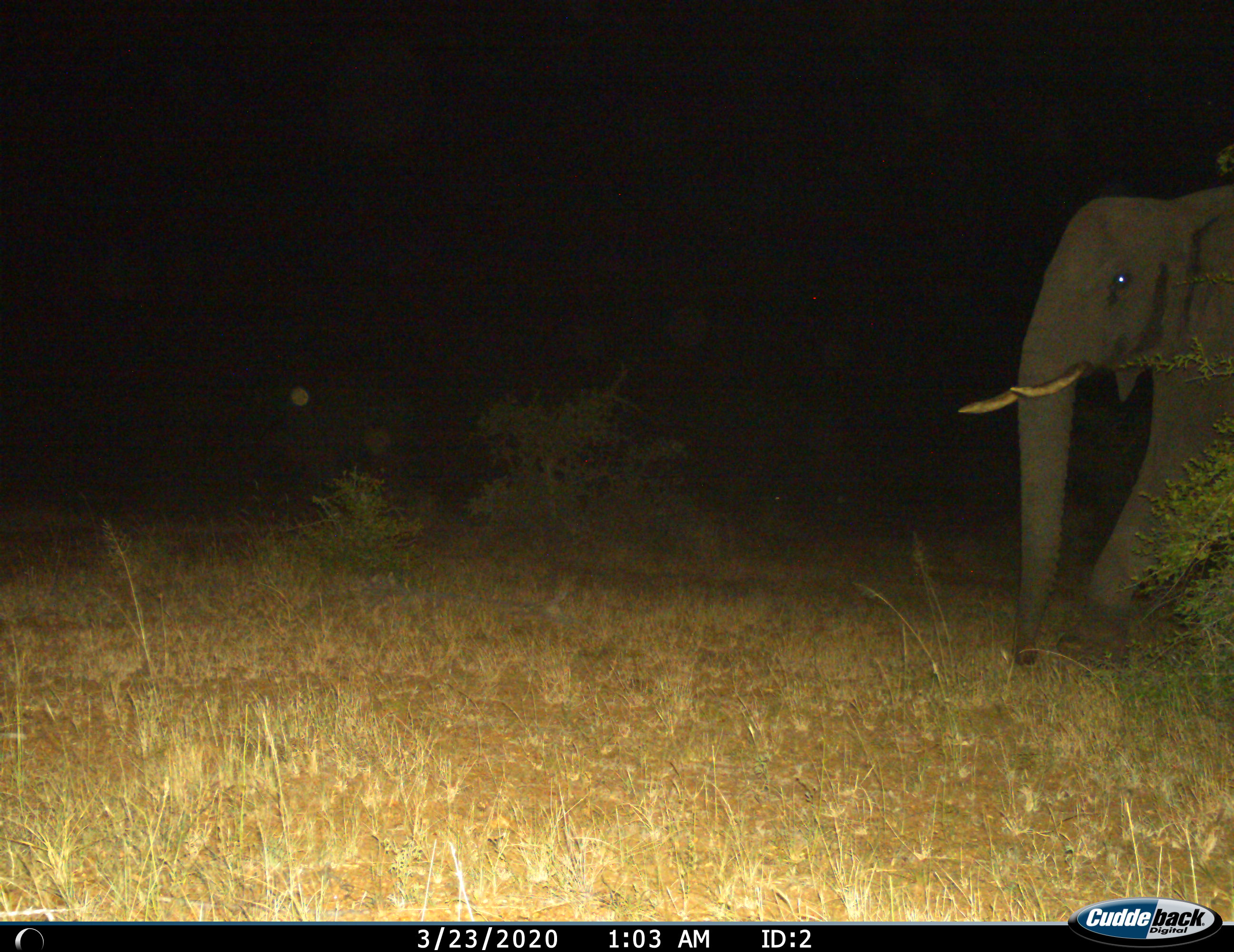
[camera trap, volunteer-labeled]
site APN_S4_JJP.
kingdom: Animalia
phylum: Chordata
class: Mammalia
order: Proboscidea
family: Elephantidae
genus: Loxodonta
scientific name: Loxodonta africana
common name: african bush elephant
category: elephant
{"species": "elephant (african bush elephant) (Loxodonta africana)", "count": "1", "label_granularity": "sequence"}